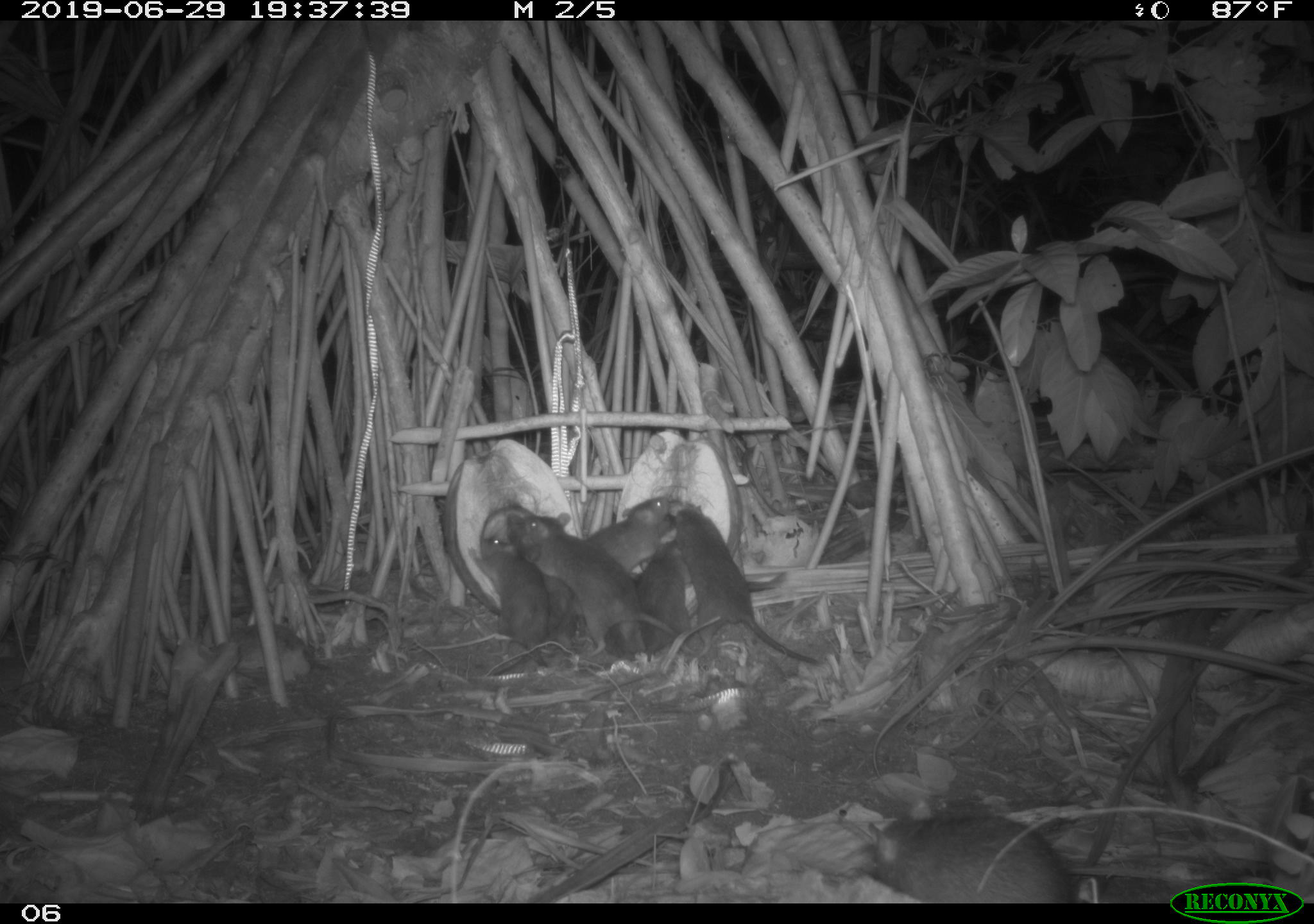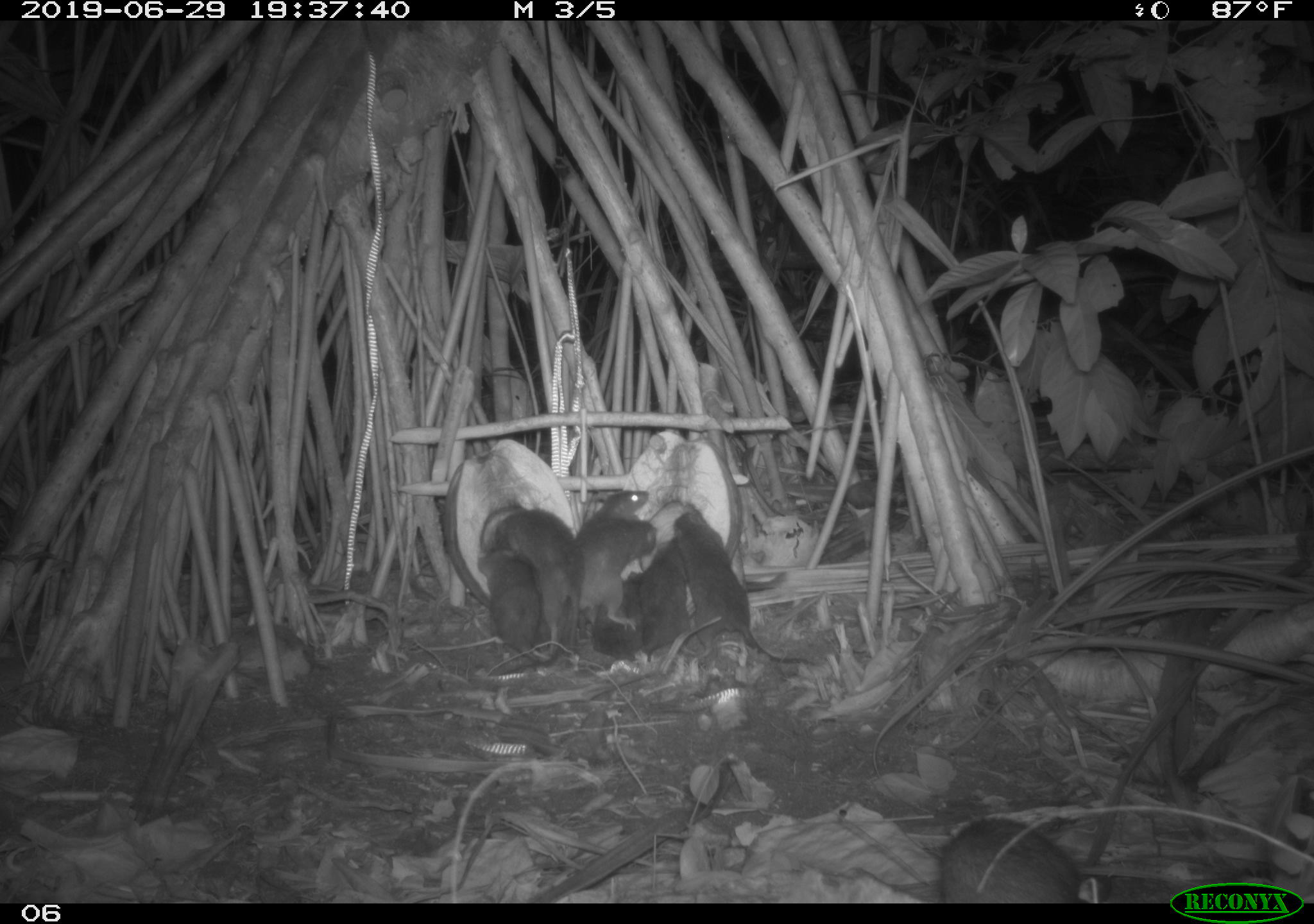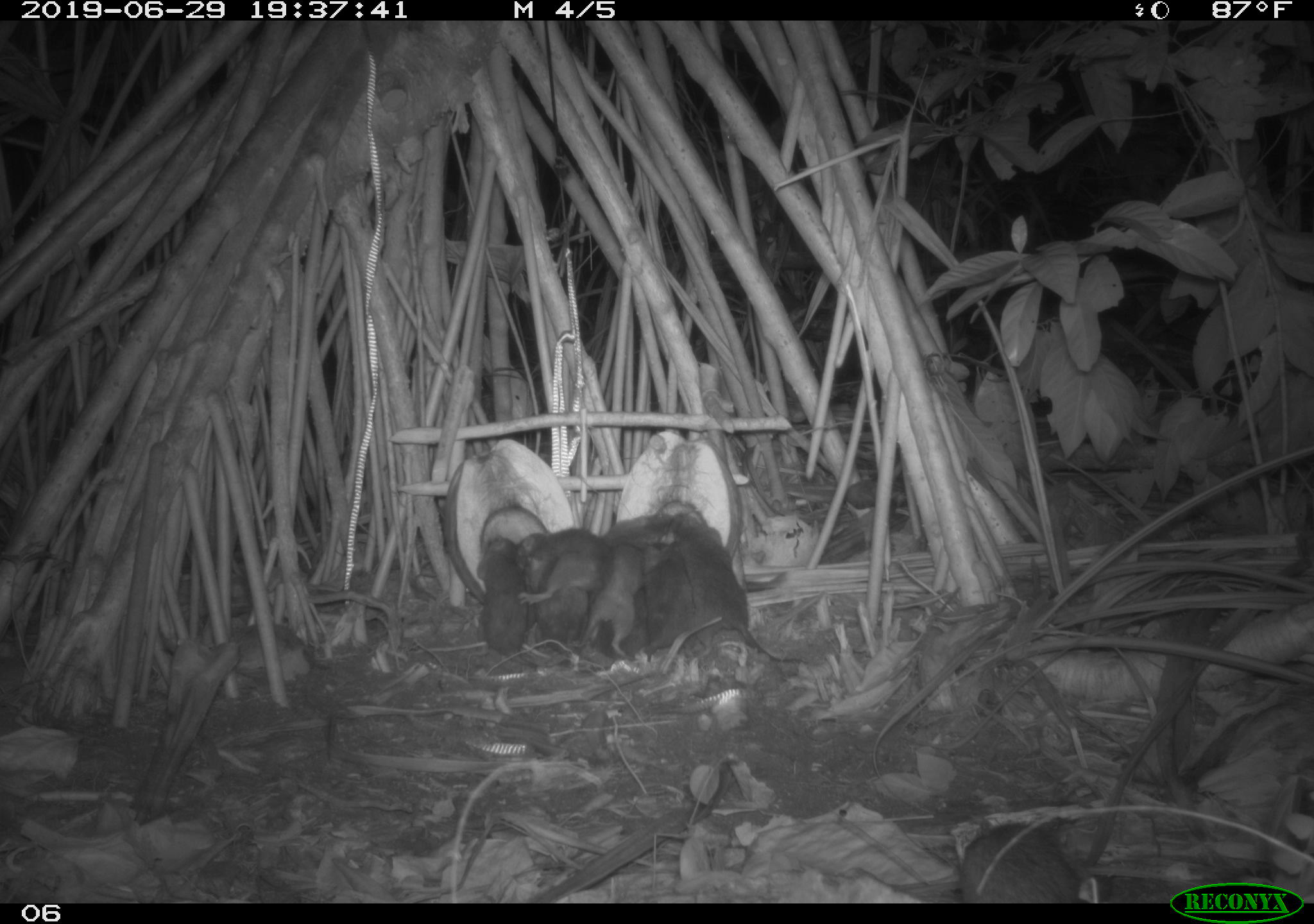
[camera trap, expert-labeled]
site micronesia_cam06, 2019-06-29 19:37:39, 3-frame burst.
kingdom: Animalia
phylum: Chordata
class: Mammalia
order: Rodentia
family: Muridae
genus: Rattus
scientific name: Rattus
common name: rat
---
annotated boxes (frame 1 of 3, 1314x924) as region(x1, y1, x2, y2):
rat: region(673, 492, 821, 669); region(521, 507, 679, 661); region(864, 801, 1083, 902); region(461, 526, 563, 661); region(507, 512, 586, 662); region(581, 493, 681, 581); region(634, 551, 704, 660); region(590, 569, 645, 664)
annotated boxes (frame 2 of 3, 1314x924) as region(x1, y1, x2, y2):
rat: region(670, 509, 822, 670); region(941, 813, 1112, 903); region(498, 508, 586, 672); region(470, 530, 553, 674); region(565, 514, 660, 639); region(622, 531, 696, 665); region(523, 556, 579, 663); region(592, 571, 648, 664); region(577, 488, 653, 543)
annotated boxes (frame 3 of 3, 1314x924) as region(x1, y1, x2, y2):
rat: region(673, 509, 810, 669); region(951, 813, 1103, 902); region(580, 542, 663, 662); region(514, 534, 587, 646); region(530, 524, 612, 623); region(477, 530, 535, 656); region(645, 543, 699, 658); region(590, 507, 676, 568); region(599, 587, 653, 667)